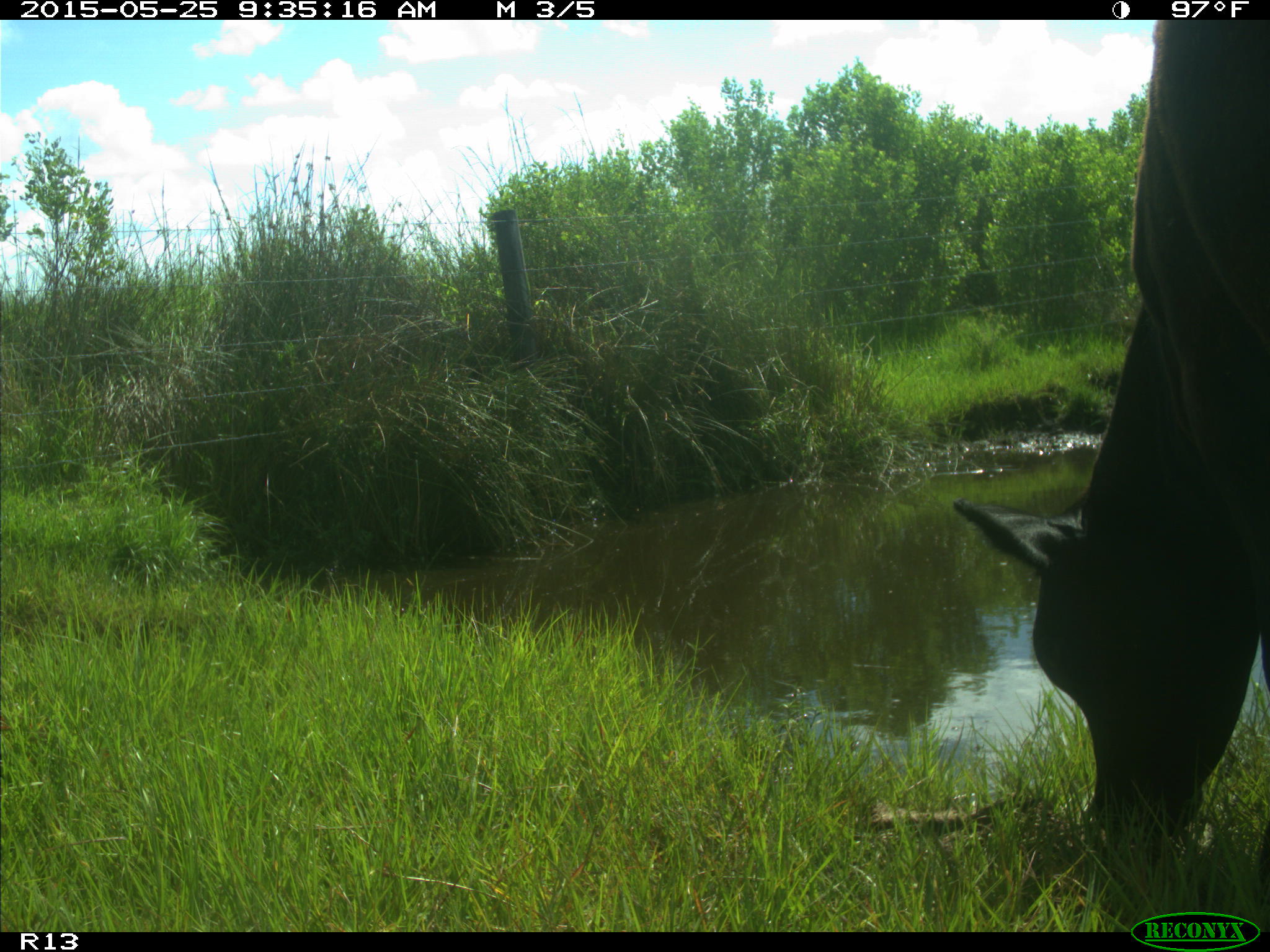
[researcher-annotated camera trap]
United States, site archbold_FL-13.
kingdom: Animalia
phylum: Chordata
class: Mammalia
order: Artiodactyla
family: Bovidae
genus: Bos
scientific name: Bos taurus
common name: domestic cow